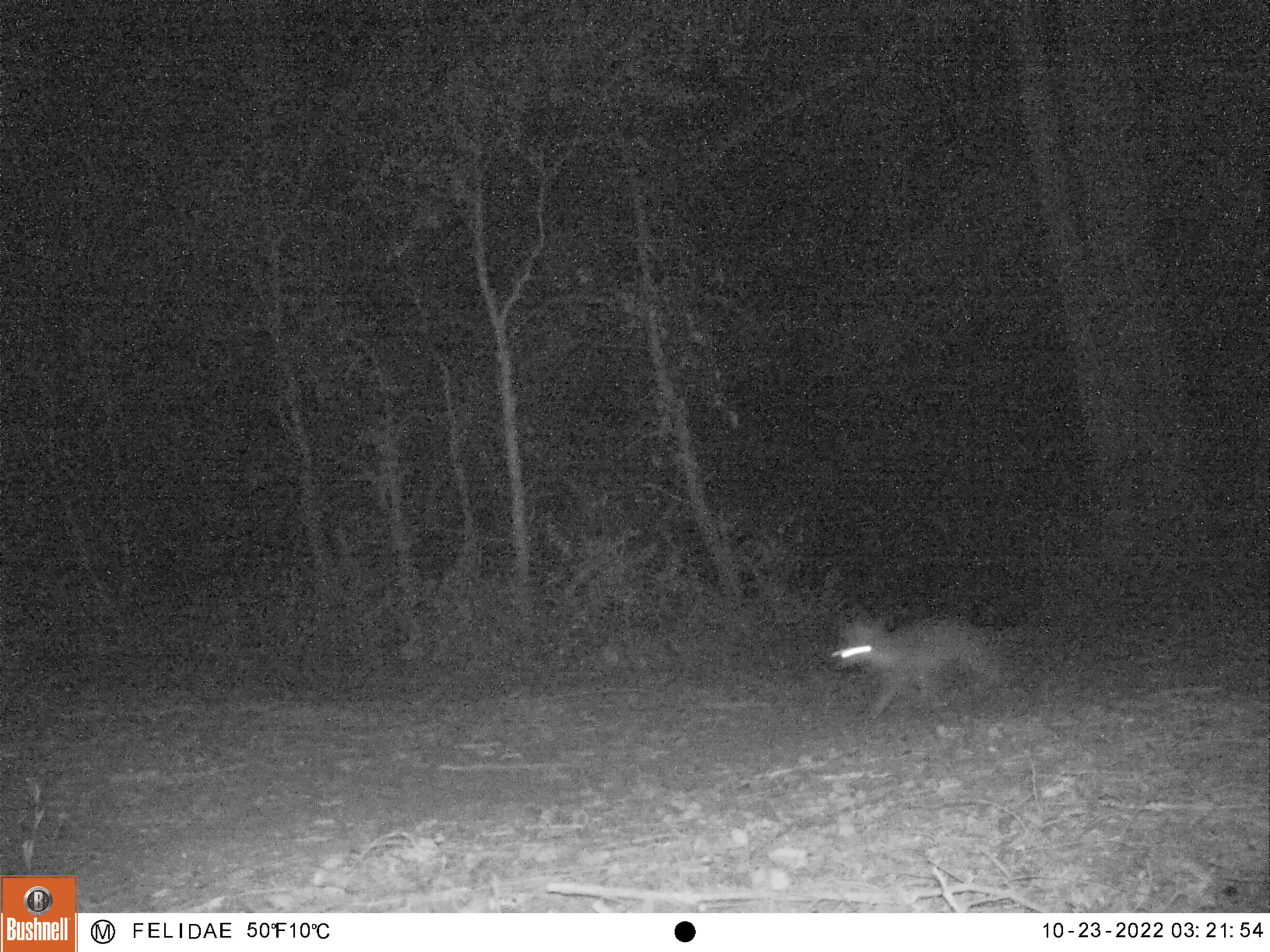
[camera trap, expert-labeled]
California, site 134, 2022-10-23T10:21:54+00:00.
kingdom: Animalia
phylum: Chordata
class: Mammalia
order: Carnivora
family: Canidae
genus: Urocyon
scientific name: Urocyon cinereoargenteus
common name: gray fox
Gray fox (Urocyon cinereoargenteus).